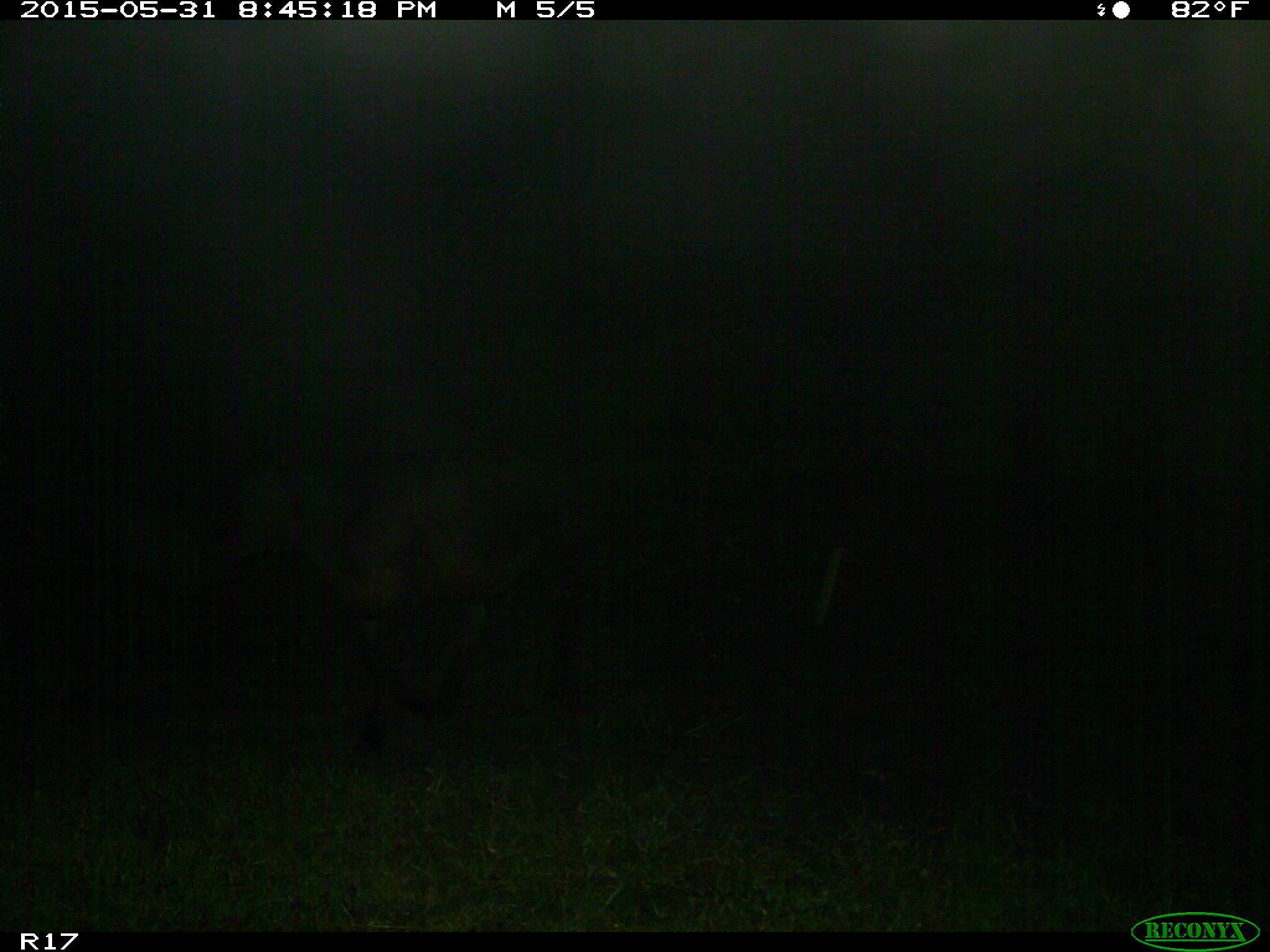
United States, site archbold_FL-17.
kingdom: Animalia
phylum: Chordata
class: Mammalia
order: Artiodactyla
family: Bovidae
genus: Bos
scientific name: Bos taurus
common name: domestic cow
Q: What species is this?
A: Bos taurus (domestic cow).